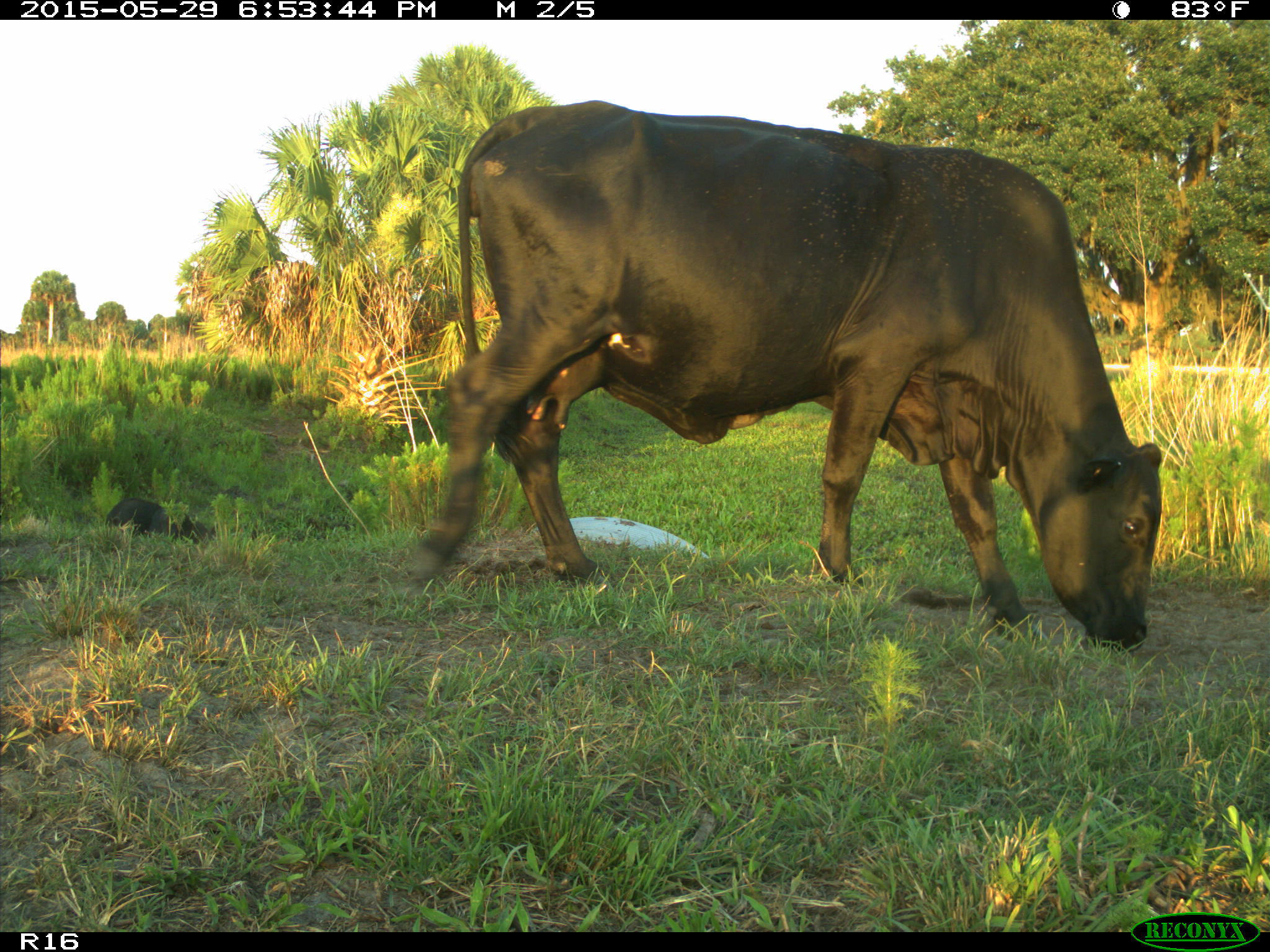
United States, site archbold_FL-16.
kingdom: Animalia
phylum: Chordata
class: Mammalia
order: Artiodactyla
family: Bovidae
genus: Bos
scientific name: Bos taurus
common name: domestic cow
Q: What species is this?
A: Bos taurus (domestic cow).